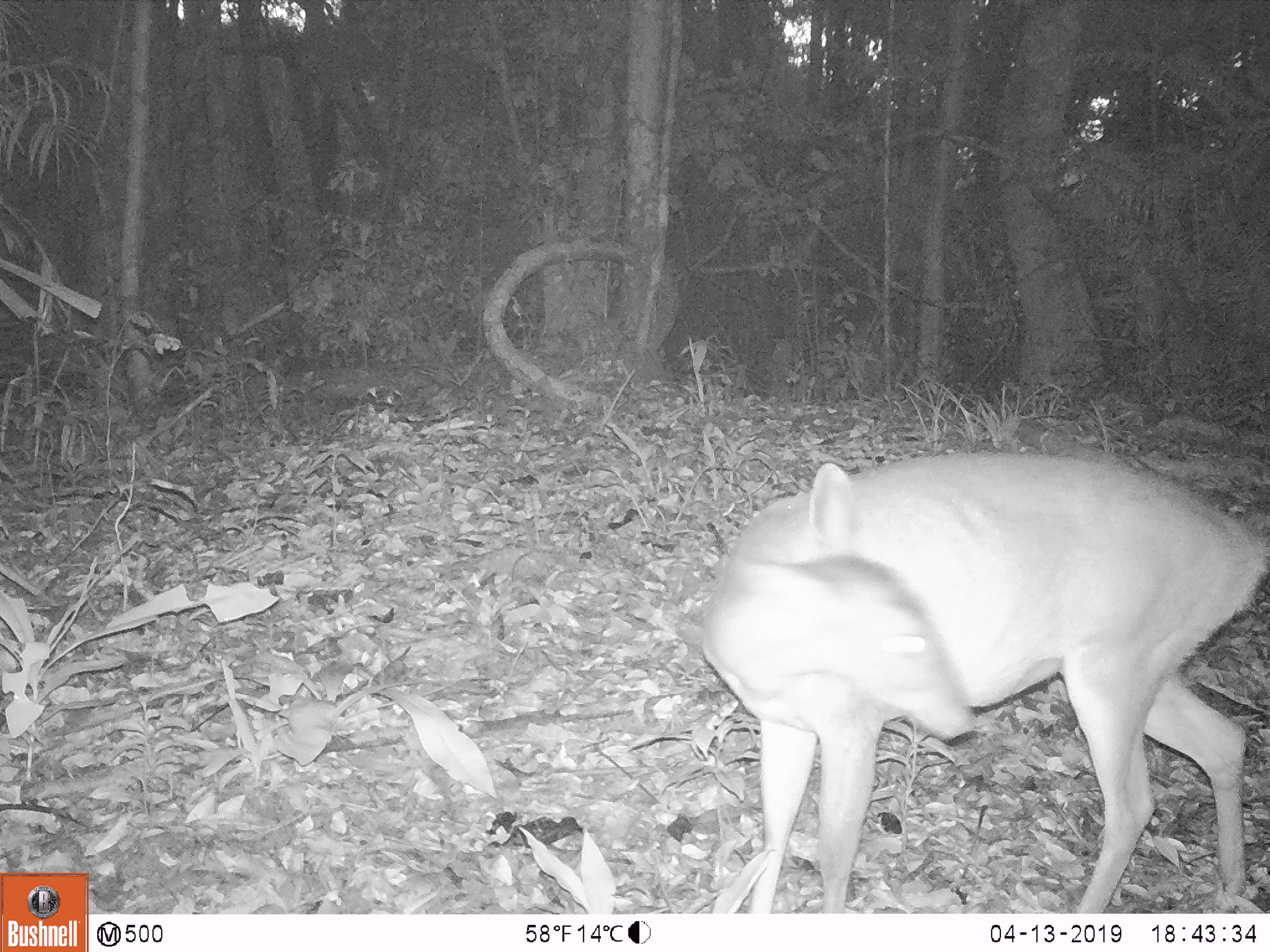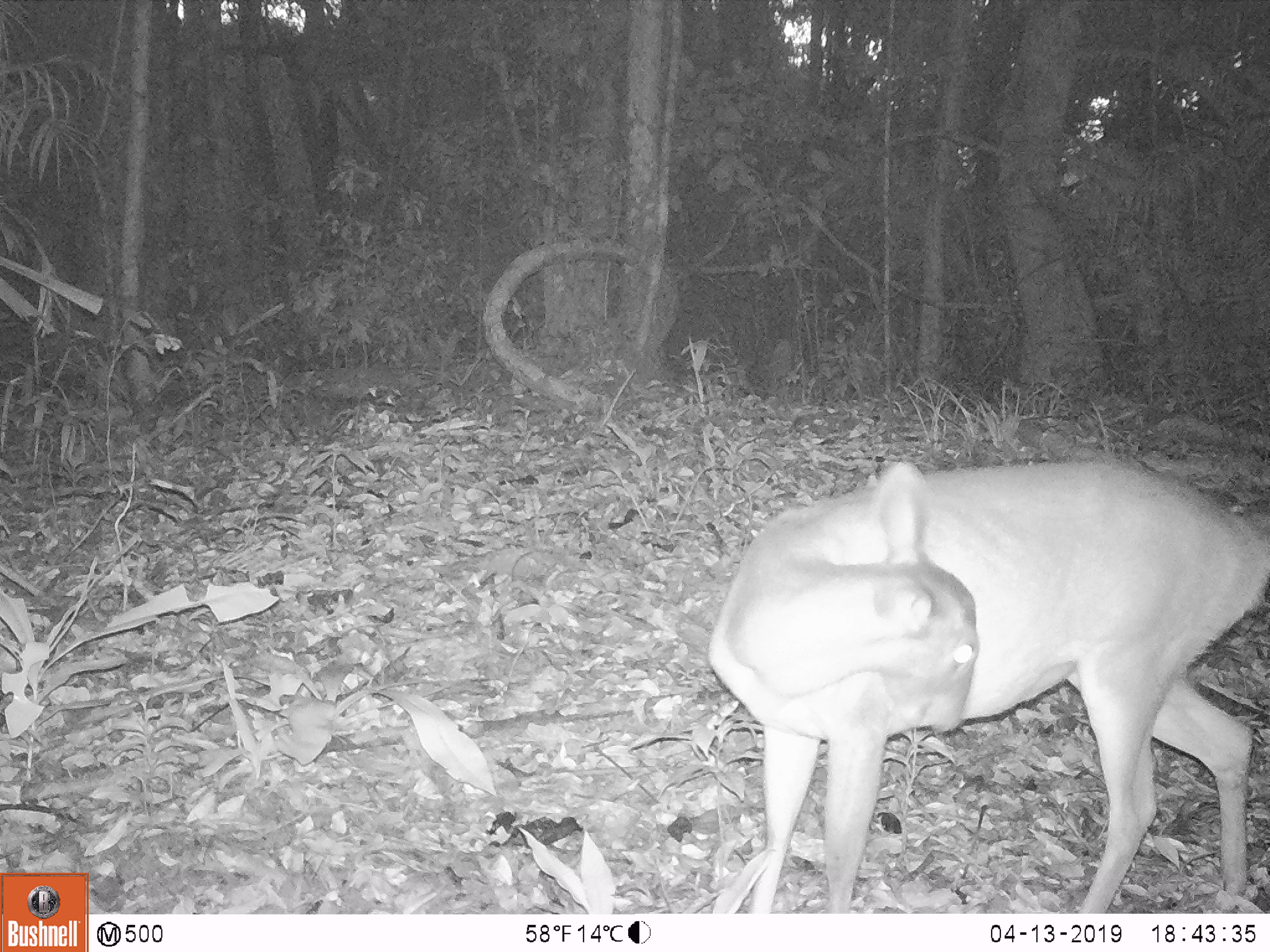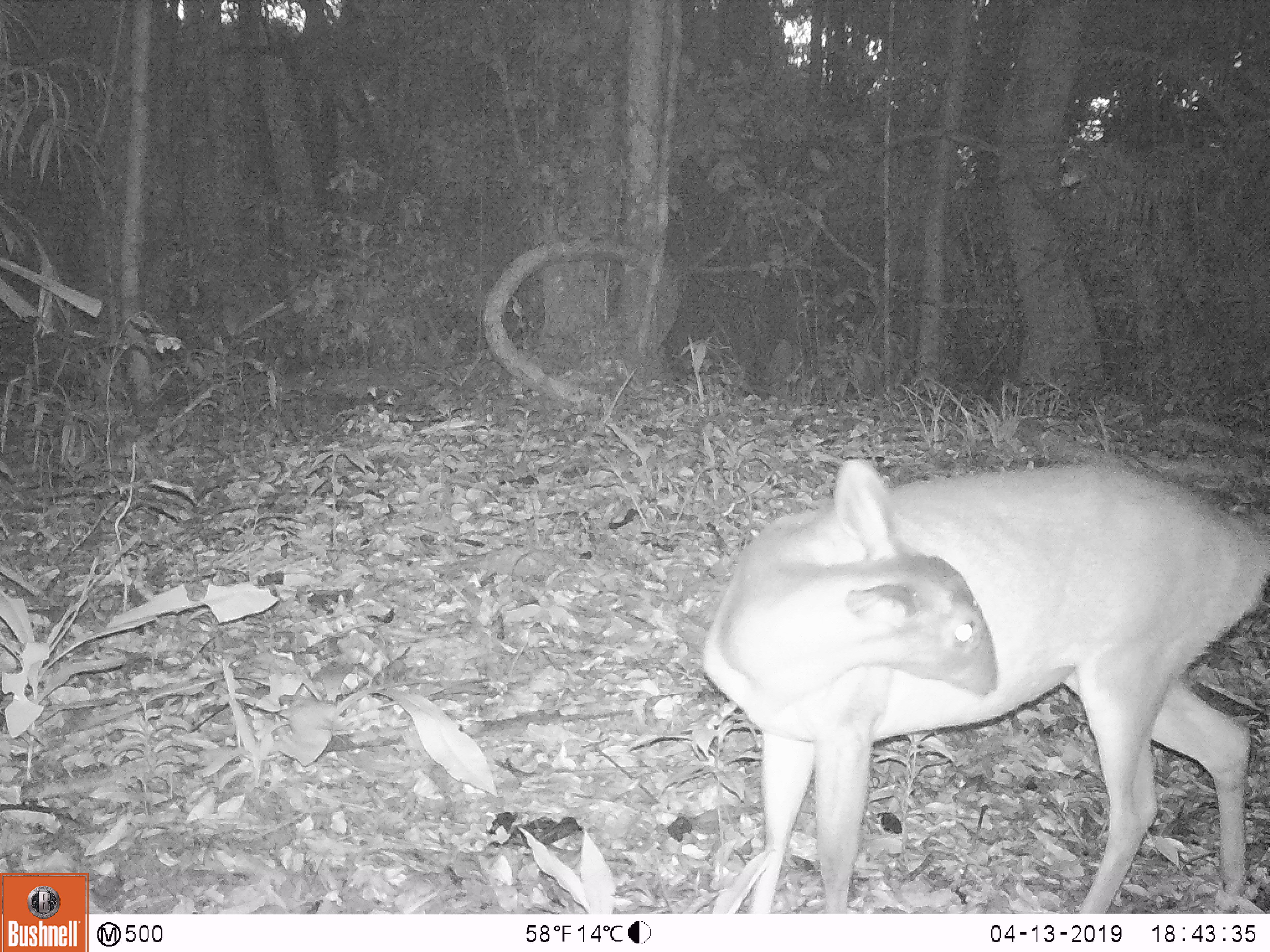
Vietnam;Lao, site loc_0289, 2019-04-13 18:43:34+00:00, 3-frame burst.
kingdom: Animalia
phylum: Chordata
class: Mammalia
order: Artiodactyla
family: Cervidae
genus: Muntiacus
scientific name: Muntiacus vuquangensis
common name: large-antlered muntjac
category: large antlered muntjac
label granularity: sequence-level